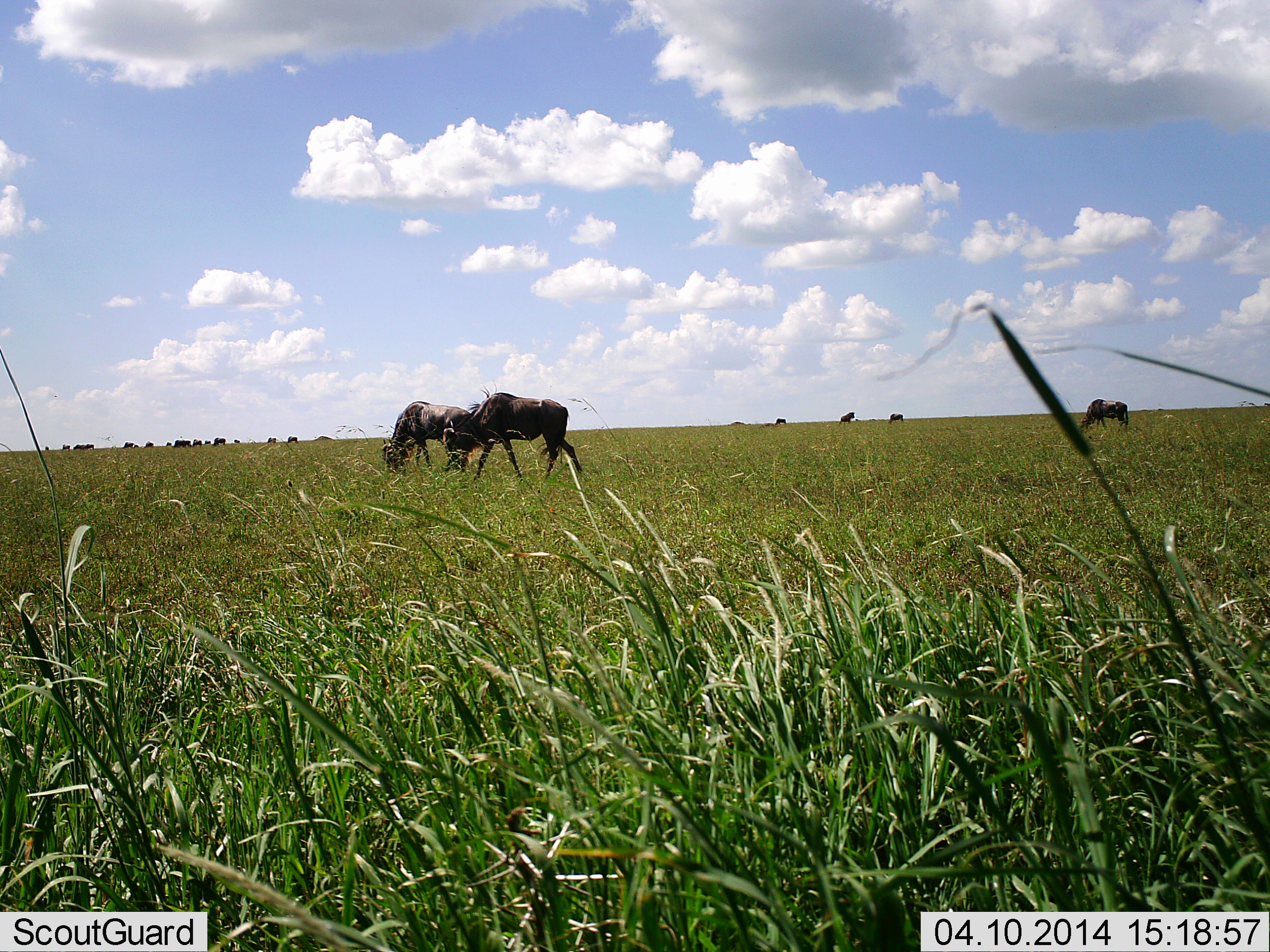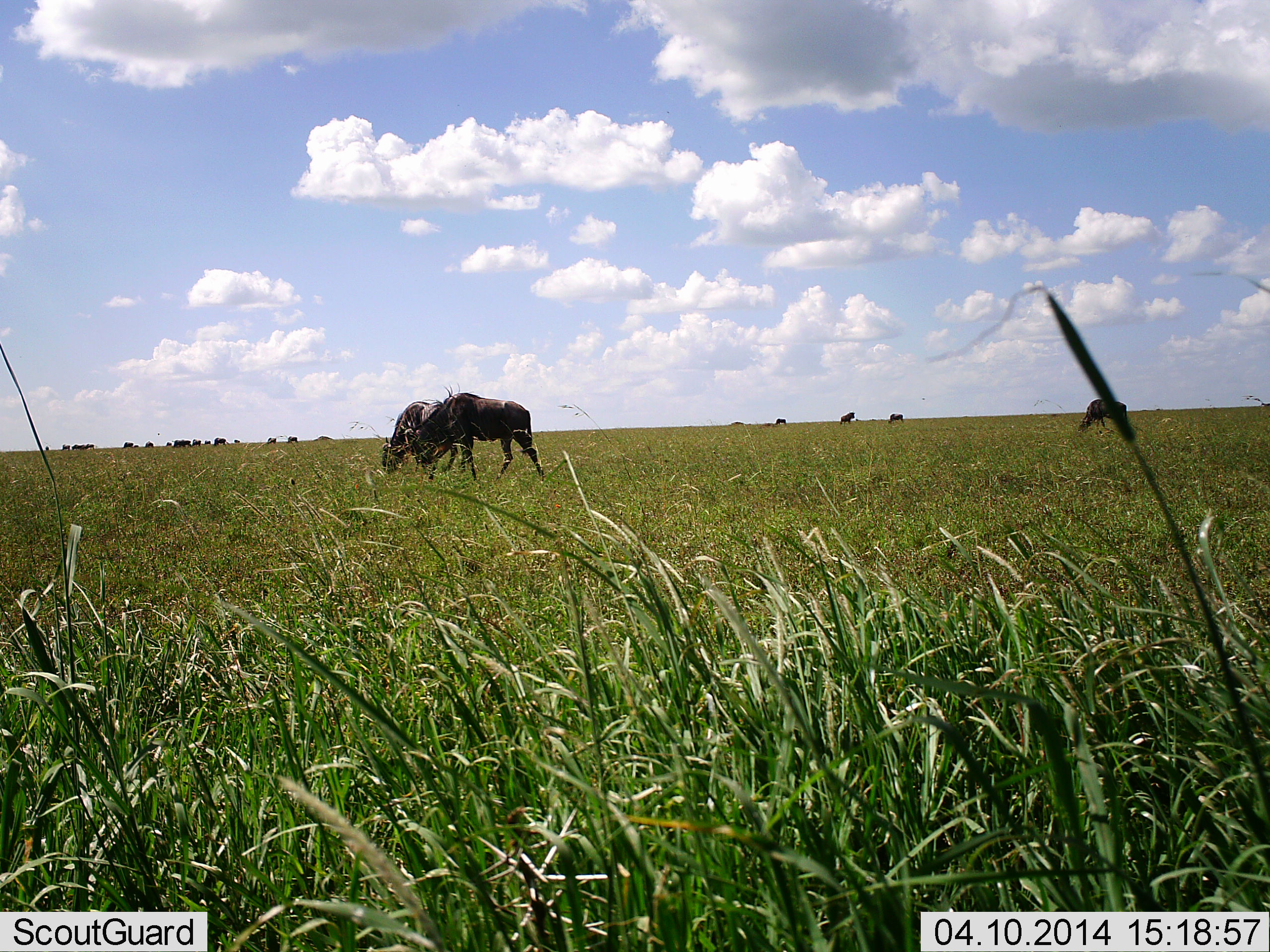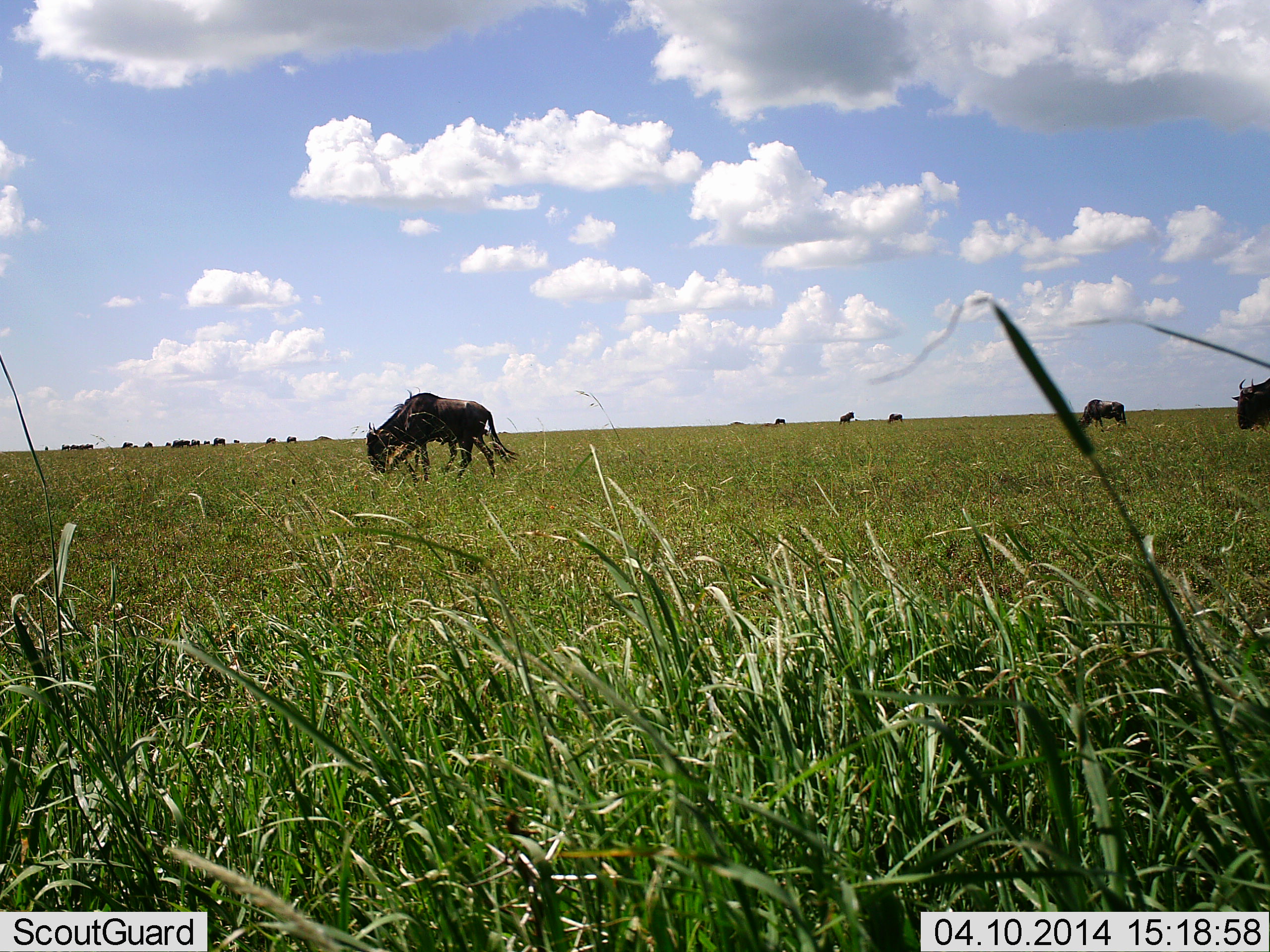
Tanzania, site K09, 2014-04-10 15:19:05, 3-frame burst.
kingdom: Animalia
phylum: Chordata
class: Mammalia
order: Artiodactyla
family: Bovidae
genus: Connochaetes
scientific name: Connochaetes taurinus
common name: blue wildebeest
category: wildebeest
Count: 11-50.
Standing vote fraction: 40%.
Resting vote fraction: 0%.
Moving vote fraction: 50%.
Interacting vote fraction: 0%.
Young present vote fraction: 0%.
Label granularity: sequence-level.